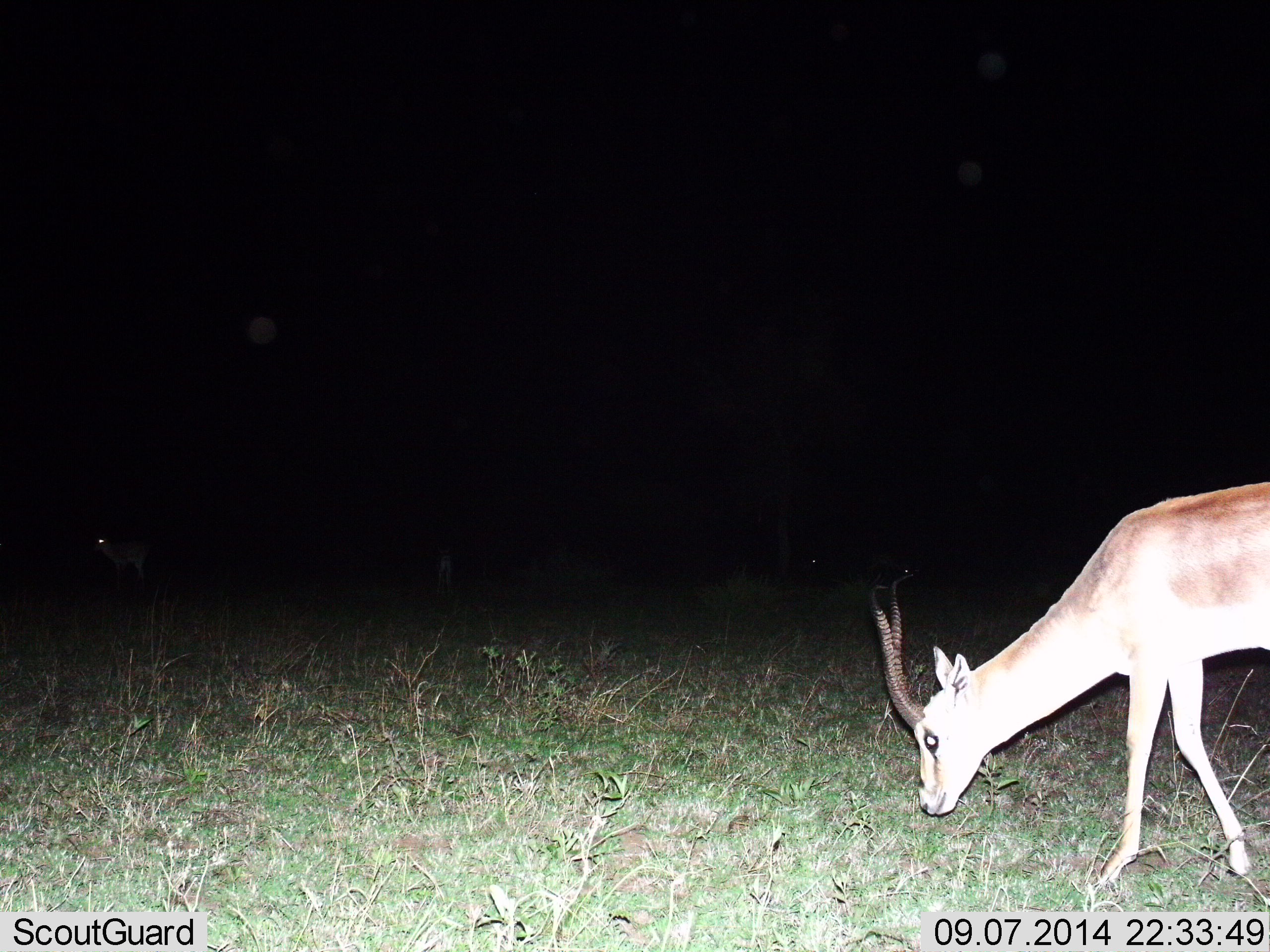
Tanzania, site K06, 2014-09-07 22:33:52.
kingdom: Animalia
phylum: Chordata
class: Mammalia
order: Artiodactyla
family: Bovidae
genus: Nanger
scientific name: Nanger granti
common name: grant's gazelle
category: gazellegrants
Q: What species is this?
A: Gazellegrants (grant's gazelle) (Nanger granti).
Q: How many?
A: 1.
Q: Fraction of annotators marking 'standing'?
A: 70%.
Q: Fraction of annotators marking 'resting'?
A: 0%.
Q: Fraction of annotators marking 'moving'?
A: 10%.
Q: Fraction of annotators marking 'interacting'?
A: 0%.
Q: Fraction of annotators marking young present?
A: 0%.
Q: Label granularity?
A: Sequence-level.